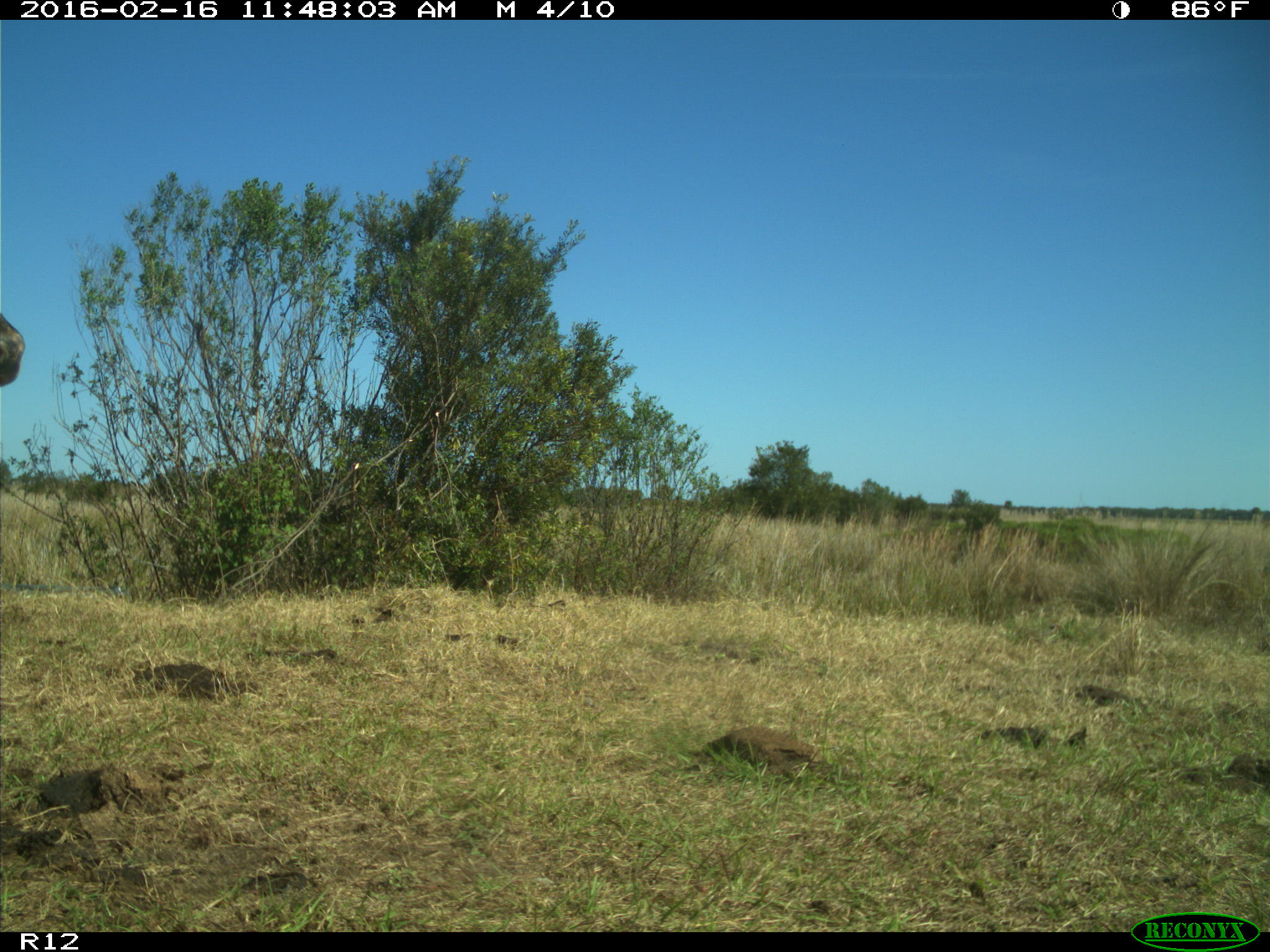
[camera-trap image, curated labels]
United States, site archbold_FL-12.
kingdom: Animalia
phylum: Chordata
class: Mammalia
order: Artiodactyla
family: Bovidae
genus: Bos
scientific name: Bos taurus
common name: domestic cow